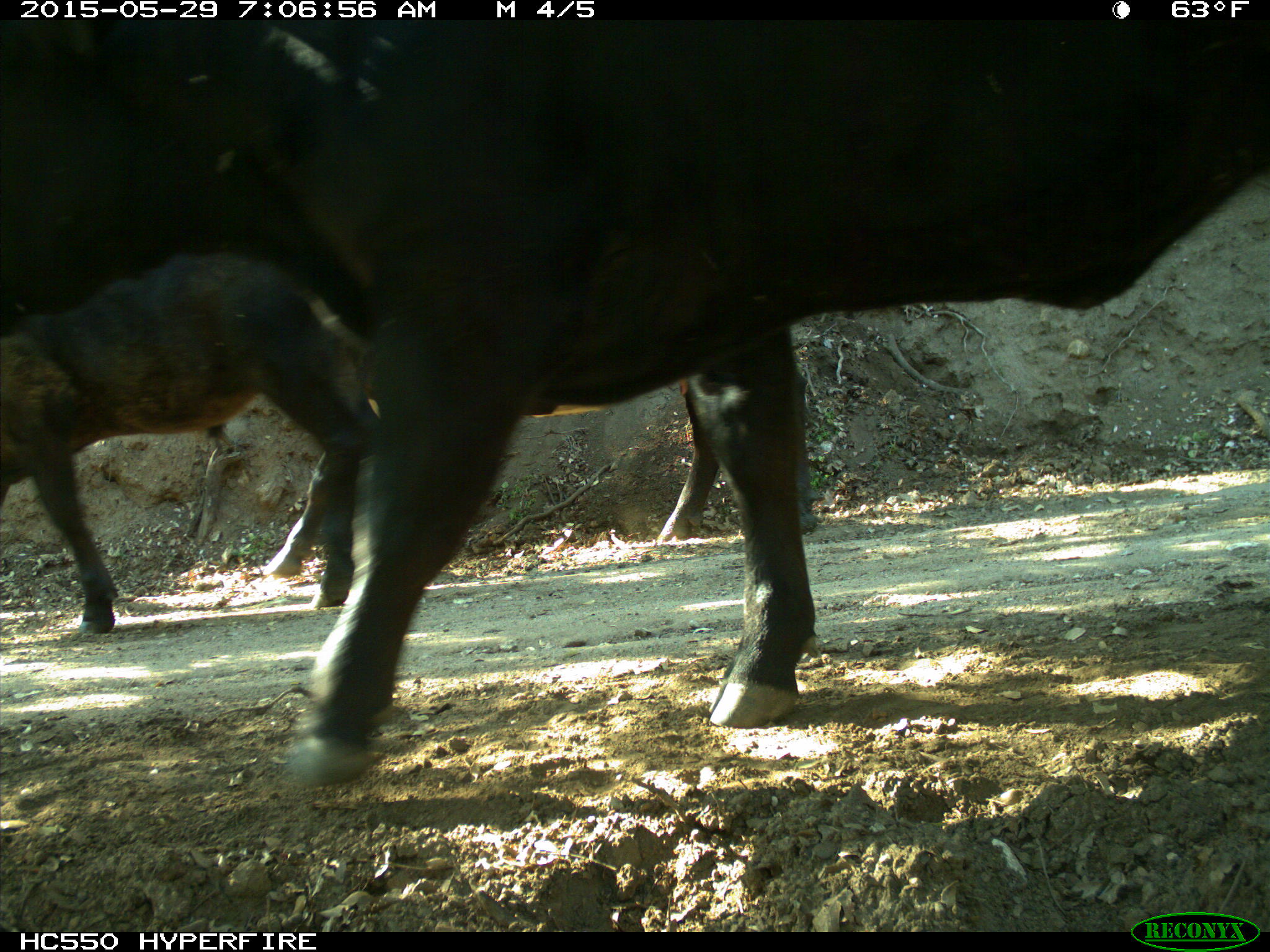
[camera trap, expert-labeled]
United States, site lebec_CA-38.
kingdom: Animalia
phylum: Chordata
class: Mammalia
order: Artiodactyla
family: Bovidae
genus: Bos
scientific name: Bos taurus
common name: domestic cow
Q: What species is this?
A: Bos taurus (domestic cow).